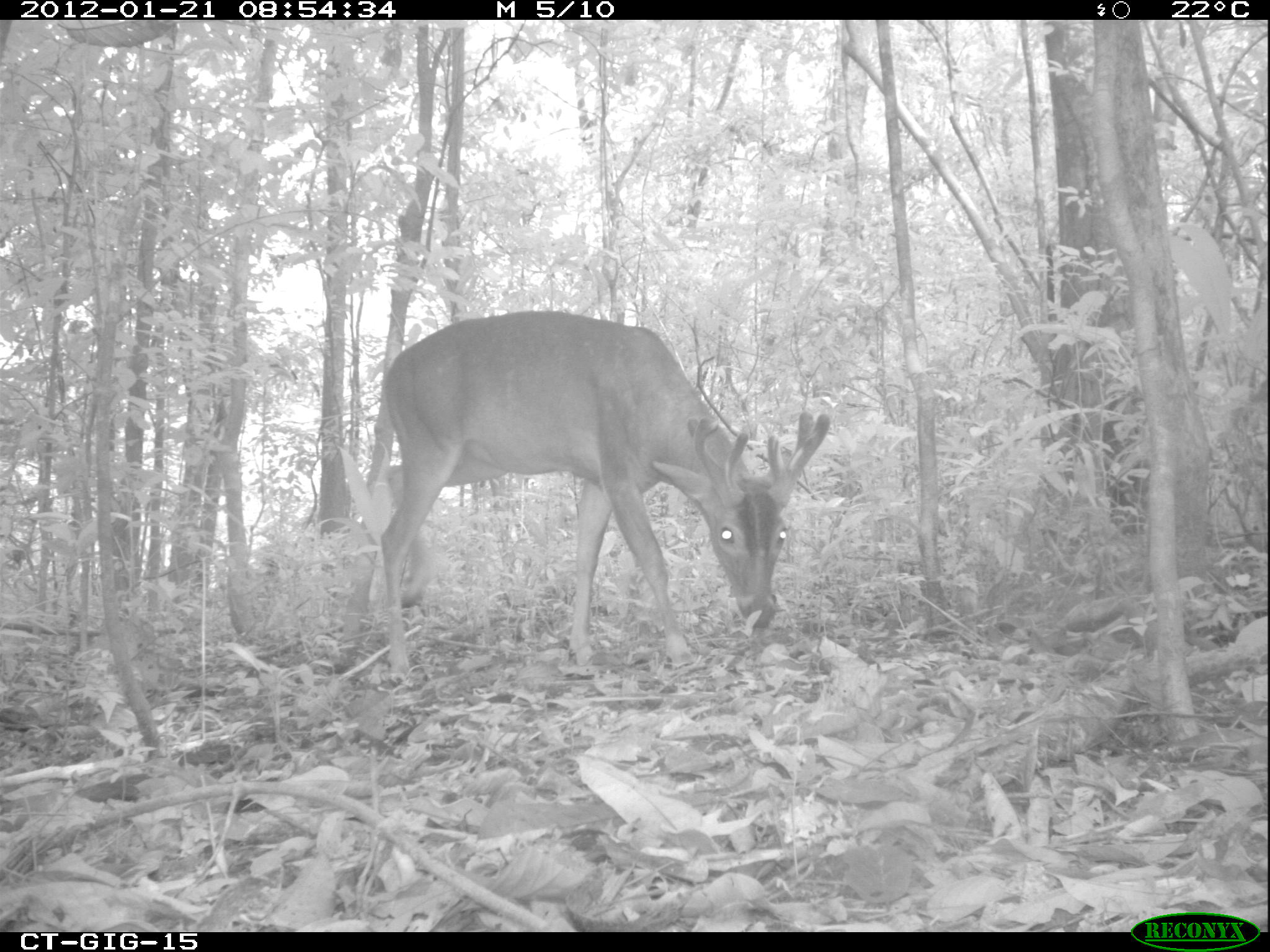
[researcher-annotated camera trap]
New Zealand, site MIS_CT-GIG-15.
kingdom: Animalia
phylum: Chordata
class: Mammalia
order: Artiodactyla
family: Cervidae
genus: Odocoileus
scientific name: Odocoileus virginianus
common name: white-tailed deer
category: white tailed deer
White tailed deer (white-tailed deer) (Odocoileus virginianus).